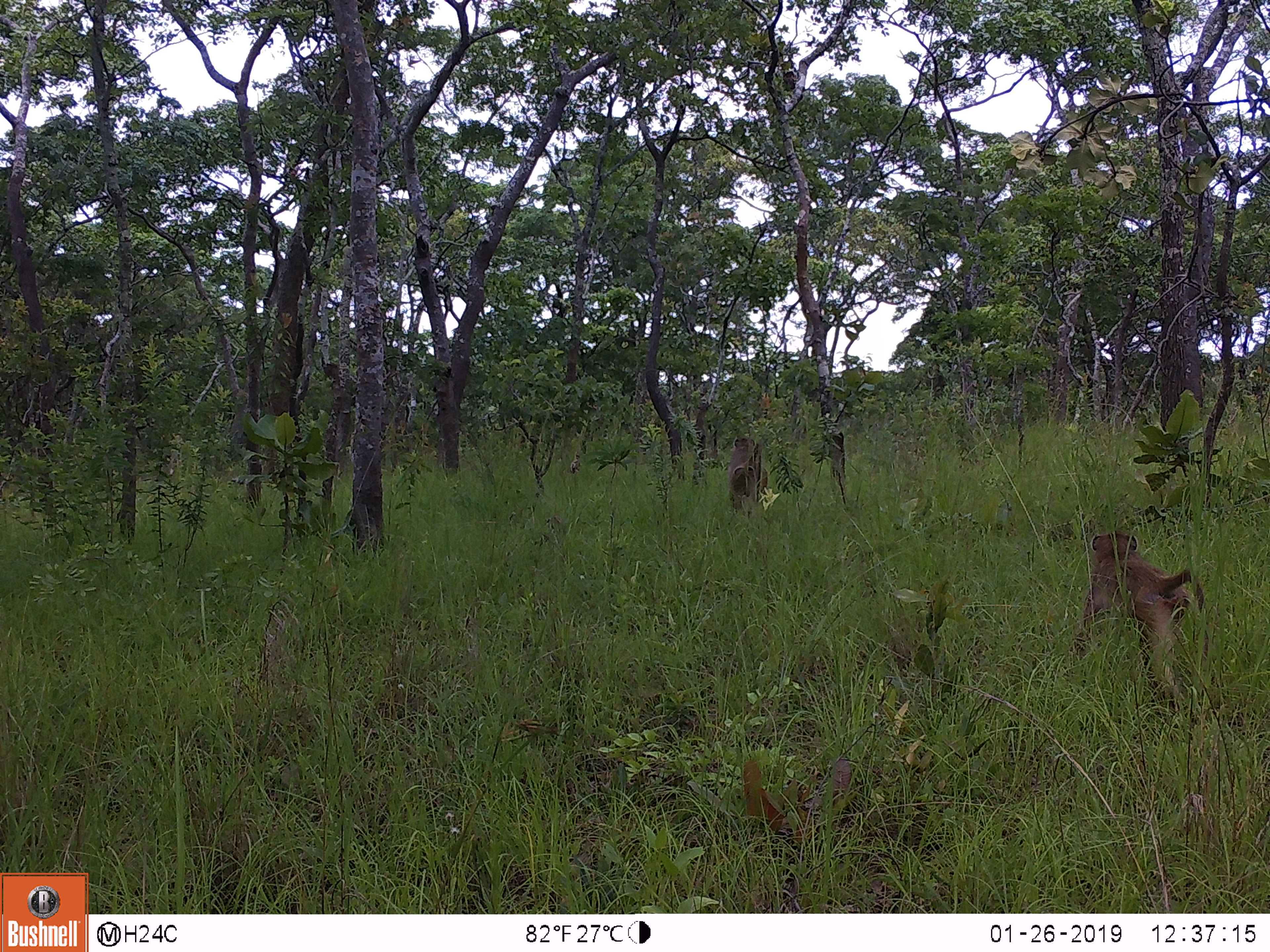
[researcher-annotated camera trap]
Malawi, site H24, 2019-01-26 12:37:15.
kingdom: Animalia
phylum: Chordata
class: Mammalia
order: Primates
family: Cercopithecidae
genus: Papio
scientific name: Papio cynocephalus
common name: yellow baboon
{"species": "yellow baboon (Papio cynocephalus)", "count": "2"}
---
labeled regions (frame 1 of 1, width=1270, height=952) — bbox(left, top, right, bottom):
yellow baboon: bbox(1071, 525, 1204, 686); bbox(722, 429, 771, 516)